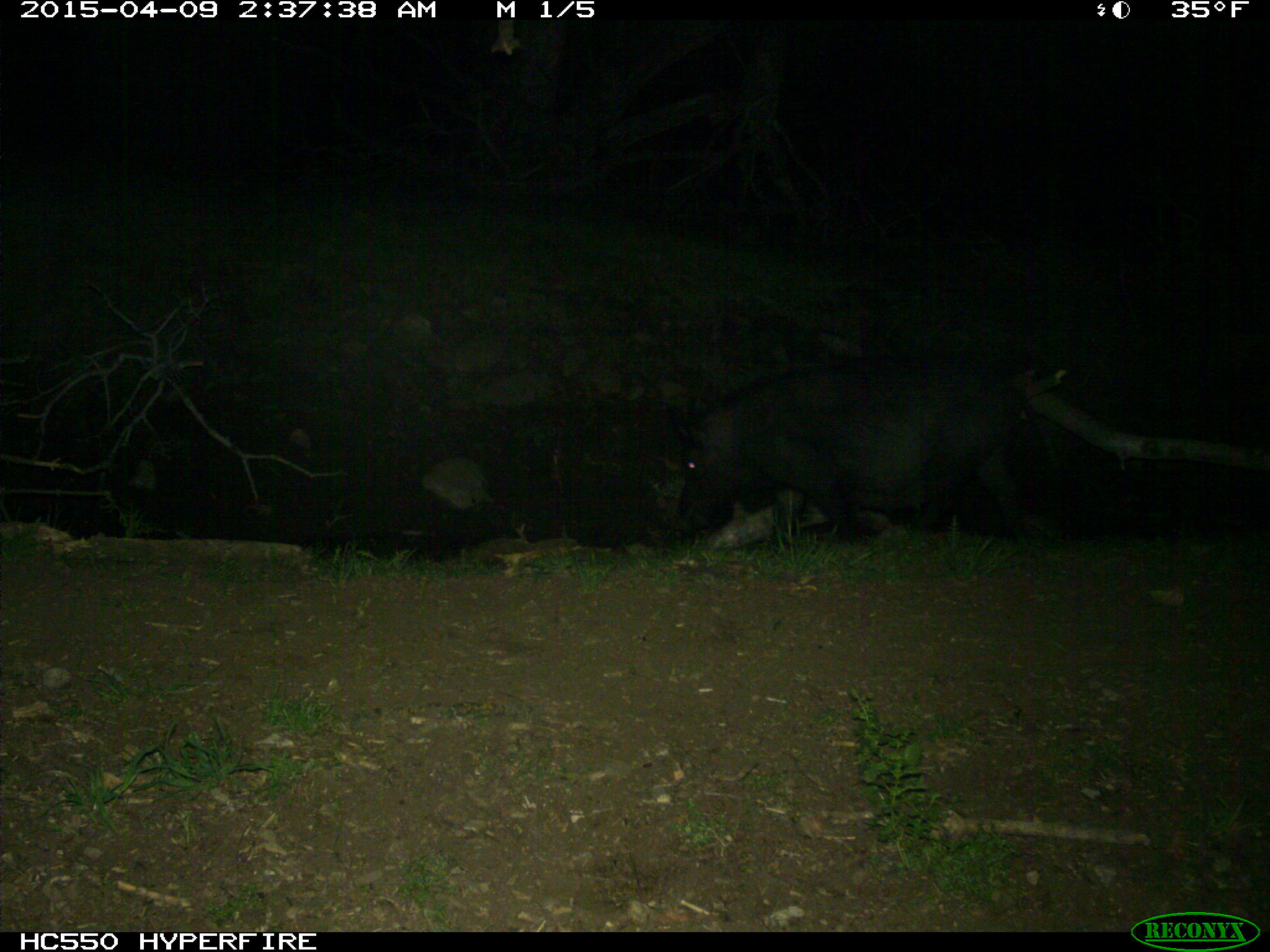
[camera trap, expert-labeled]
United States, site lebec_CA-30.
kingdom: Animalia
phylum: Chordata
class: Mammalia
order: Artiodactyla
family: Suidae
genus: Sus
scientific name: Sus scrofa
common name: wild boar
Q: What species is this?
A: Sus scrofa (wild boar).